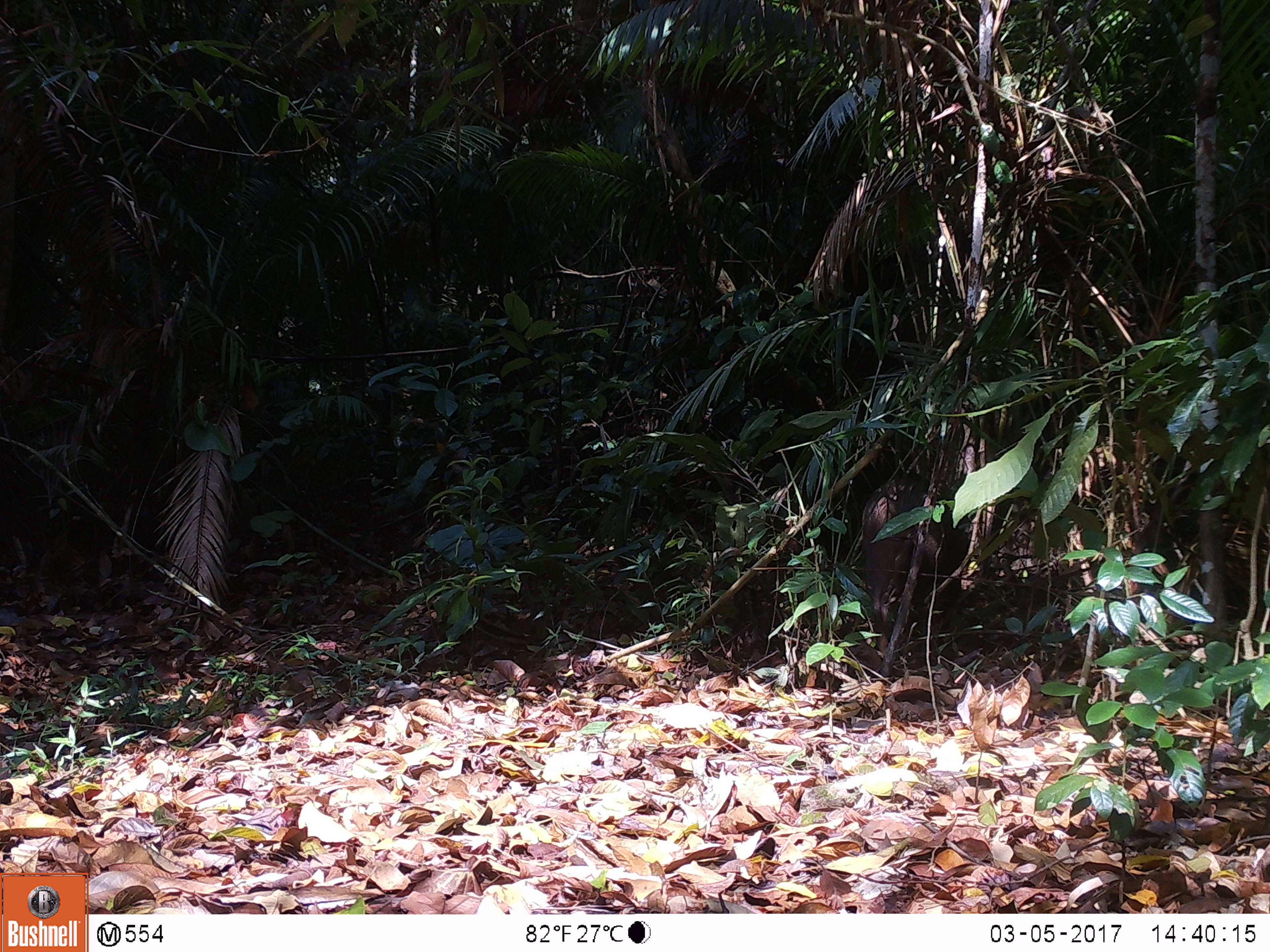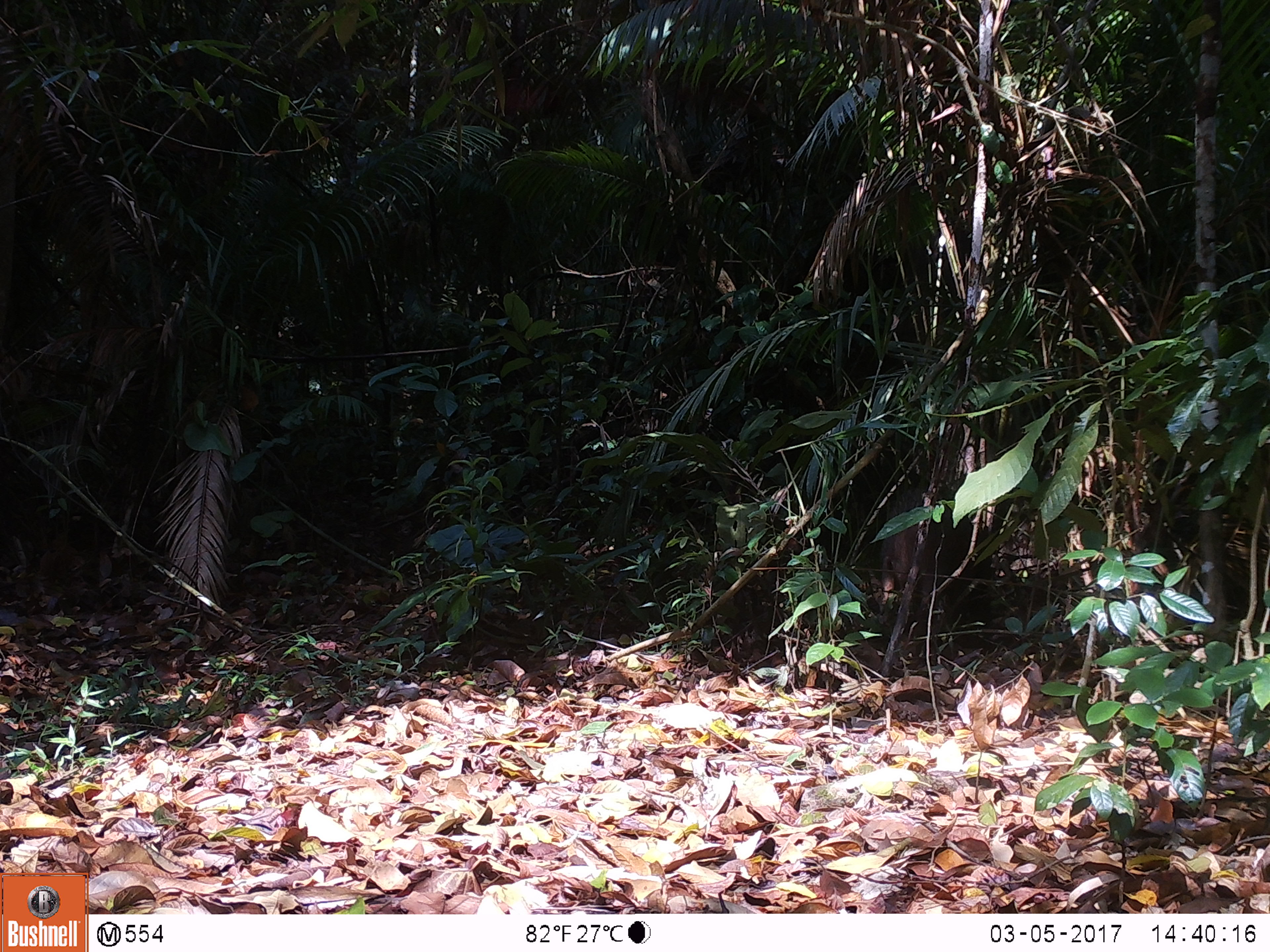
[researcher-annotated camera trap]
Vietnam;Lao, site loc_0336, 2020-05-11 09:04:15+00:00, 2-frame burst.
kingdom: Animalia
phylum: Chordata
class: Mammalia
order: Artiodactyla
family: Suidae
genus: Sus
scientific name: Sus scrofa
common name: eurasian wild pig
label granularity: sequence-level